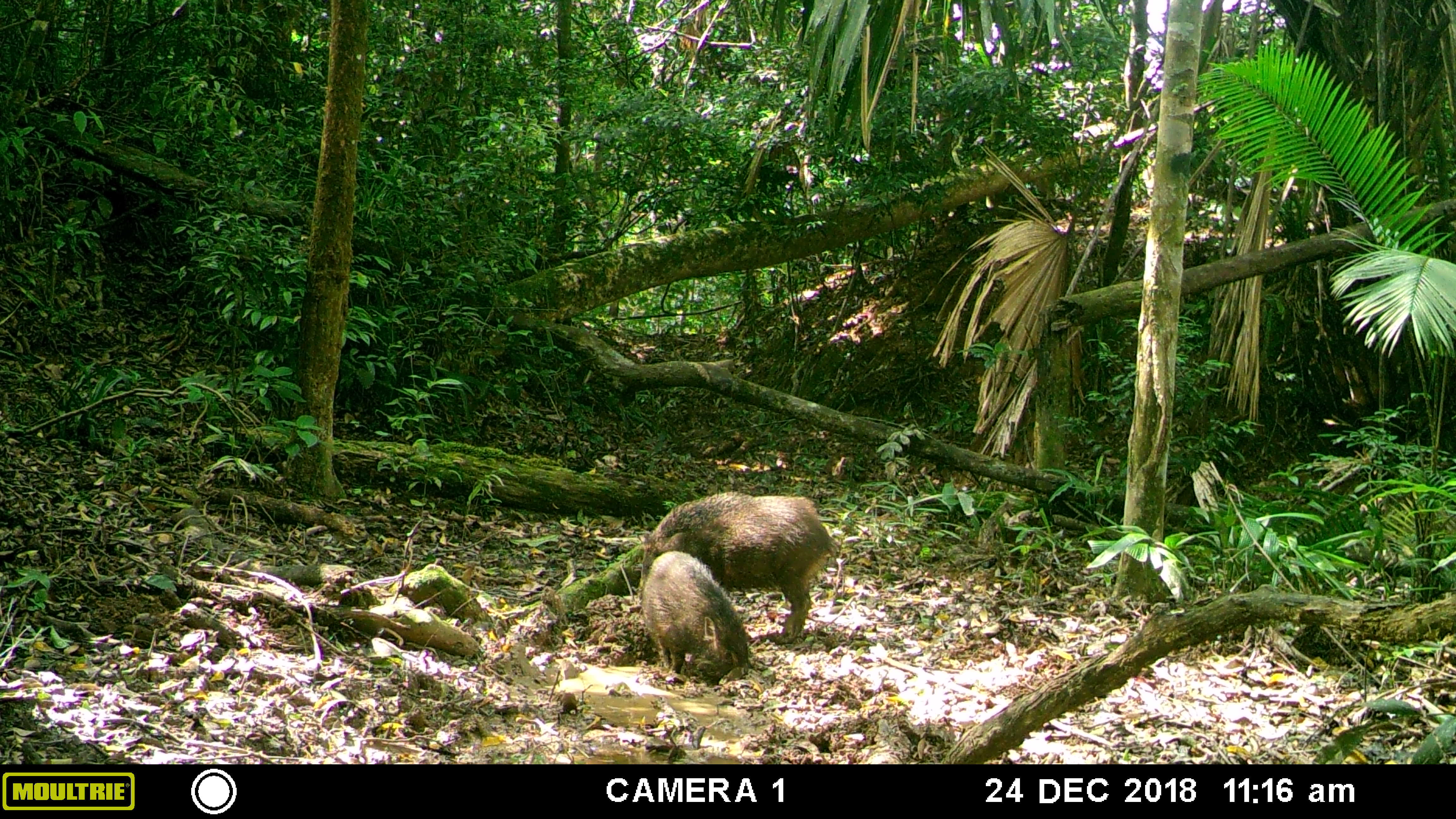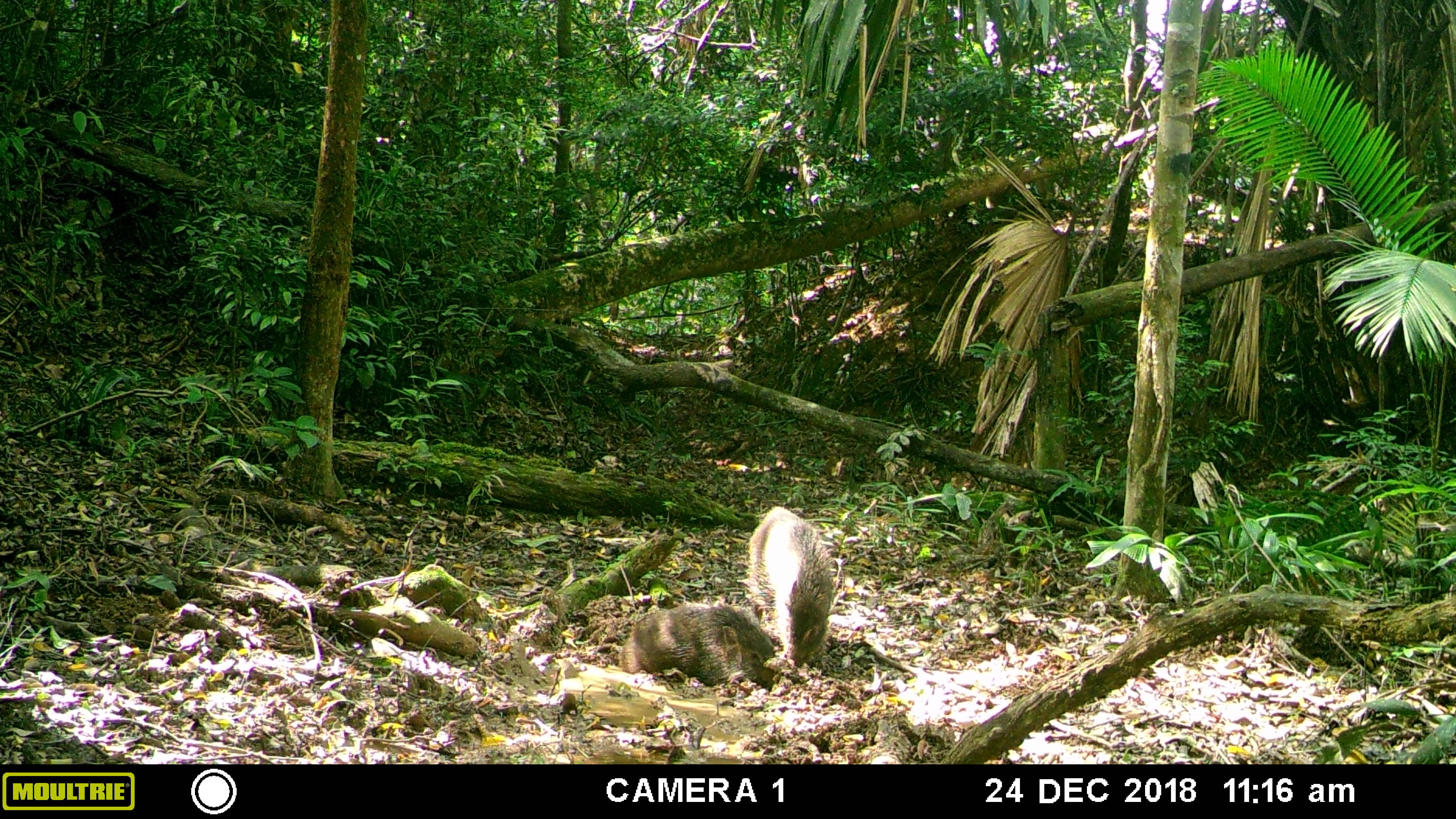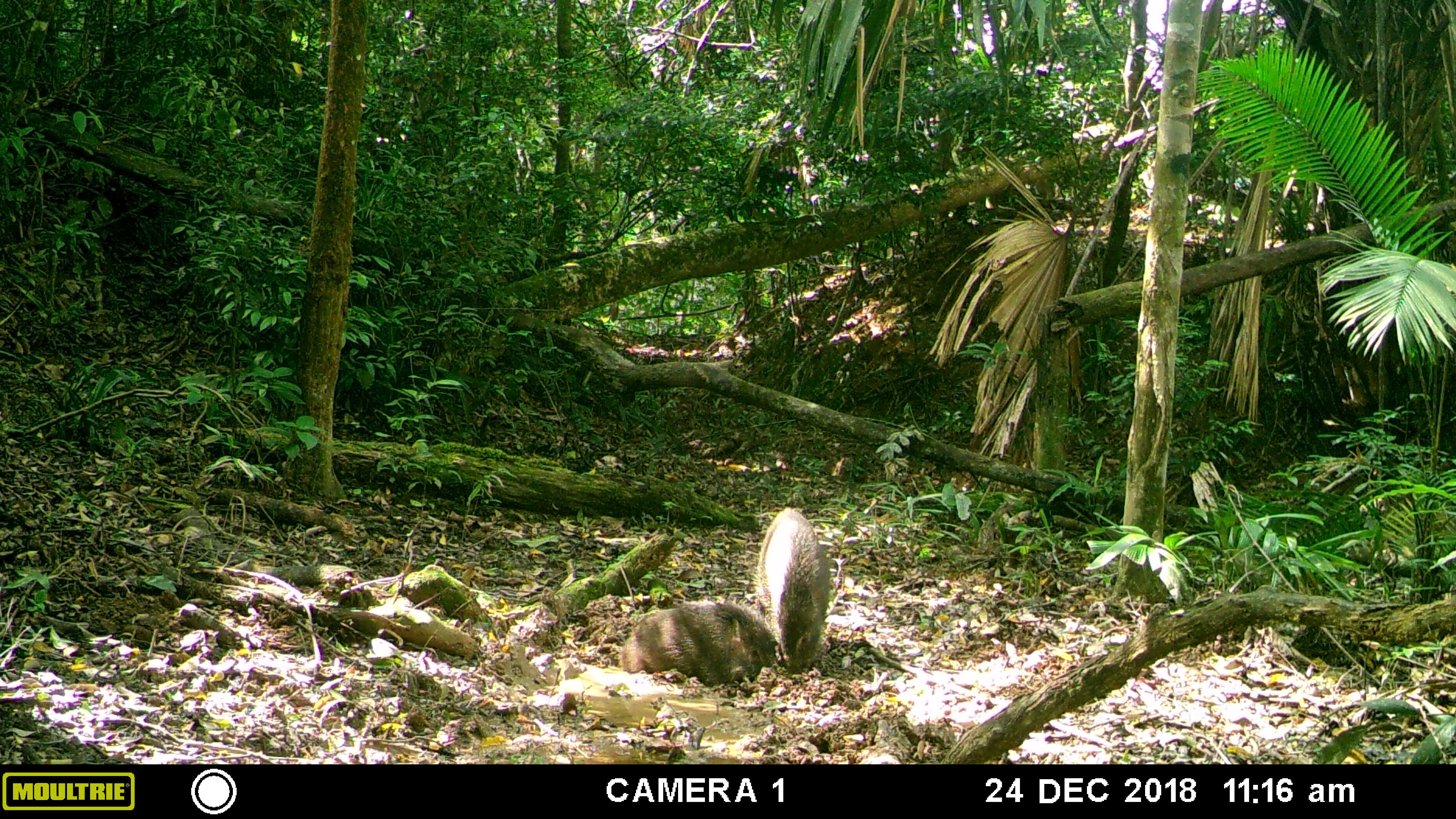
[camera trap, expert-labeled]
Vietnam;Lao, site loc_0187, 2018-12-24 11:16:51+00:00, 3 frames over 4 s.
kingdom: Animalia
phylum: Chordata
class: Mammalia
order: Artiodactyla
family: Suidae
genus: Sus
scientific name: Sus scrofa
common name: eurasian wild pig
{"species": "eurasian wild pig (Sus scrofa)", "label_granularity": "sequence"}